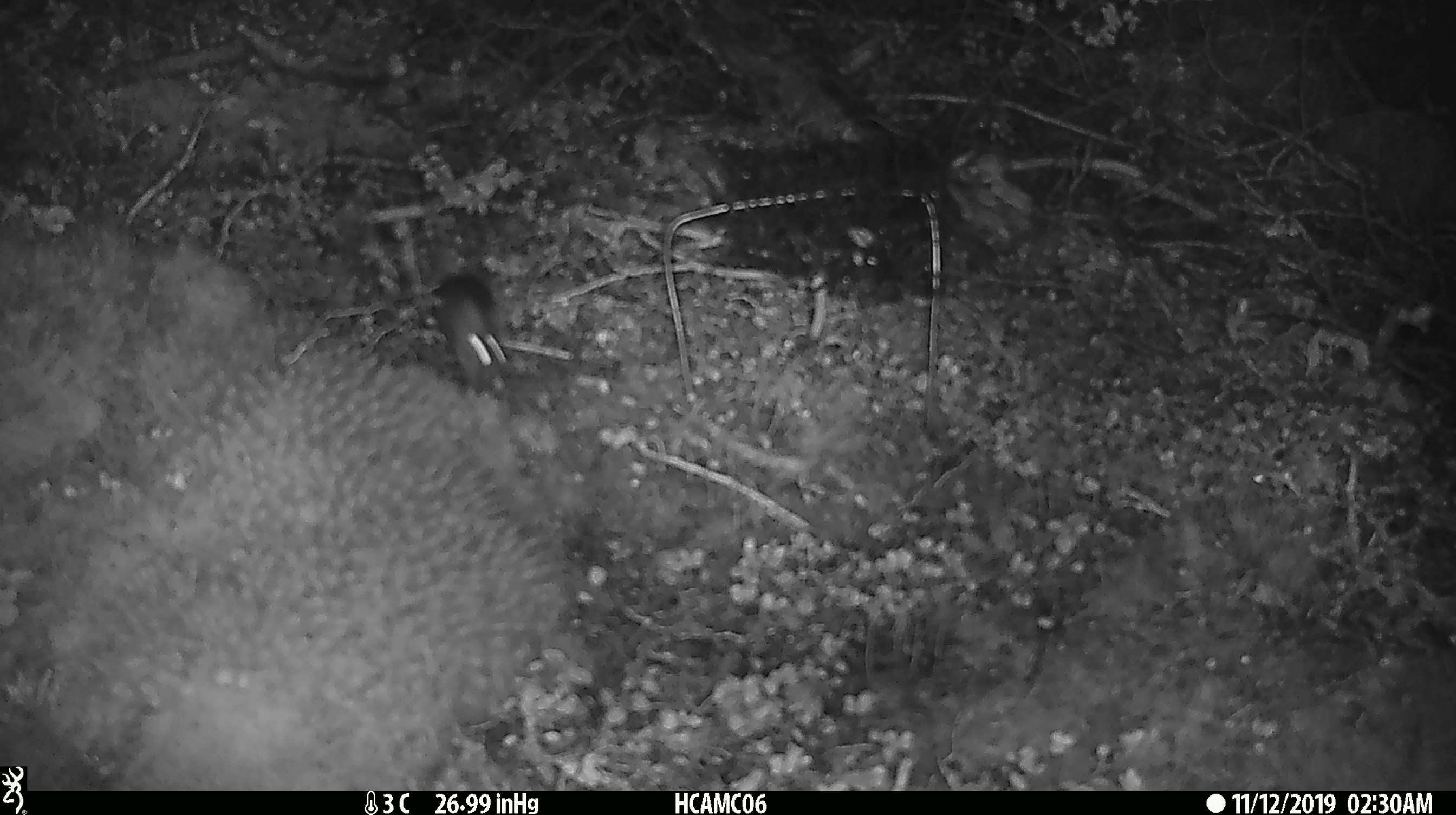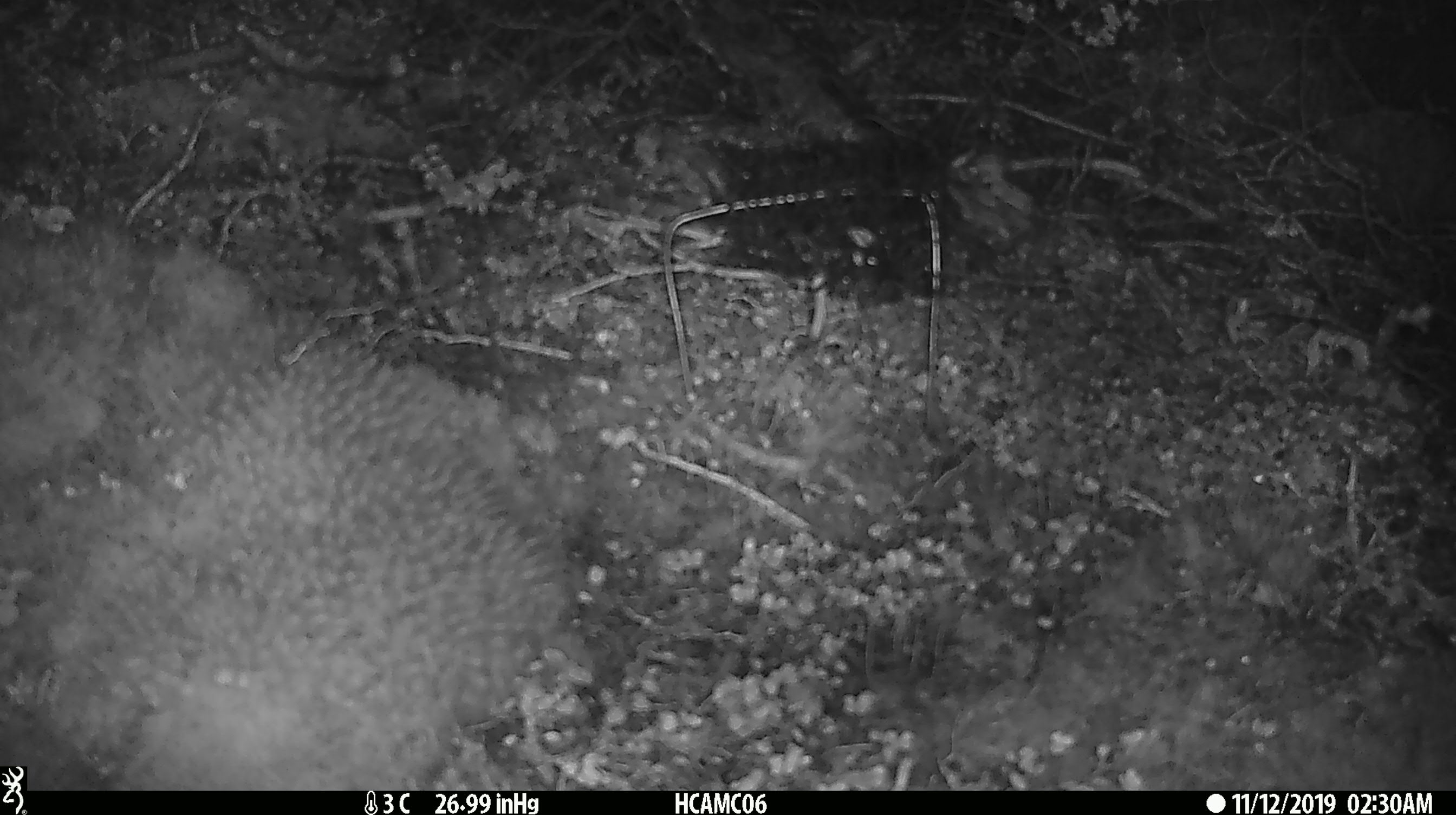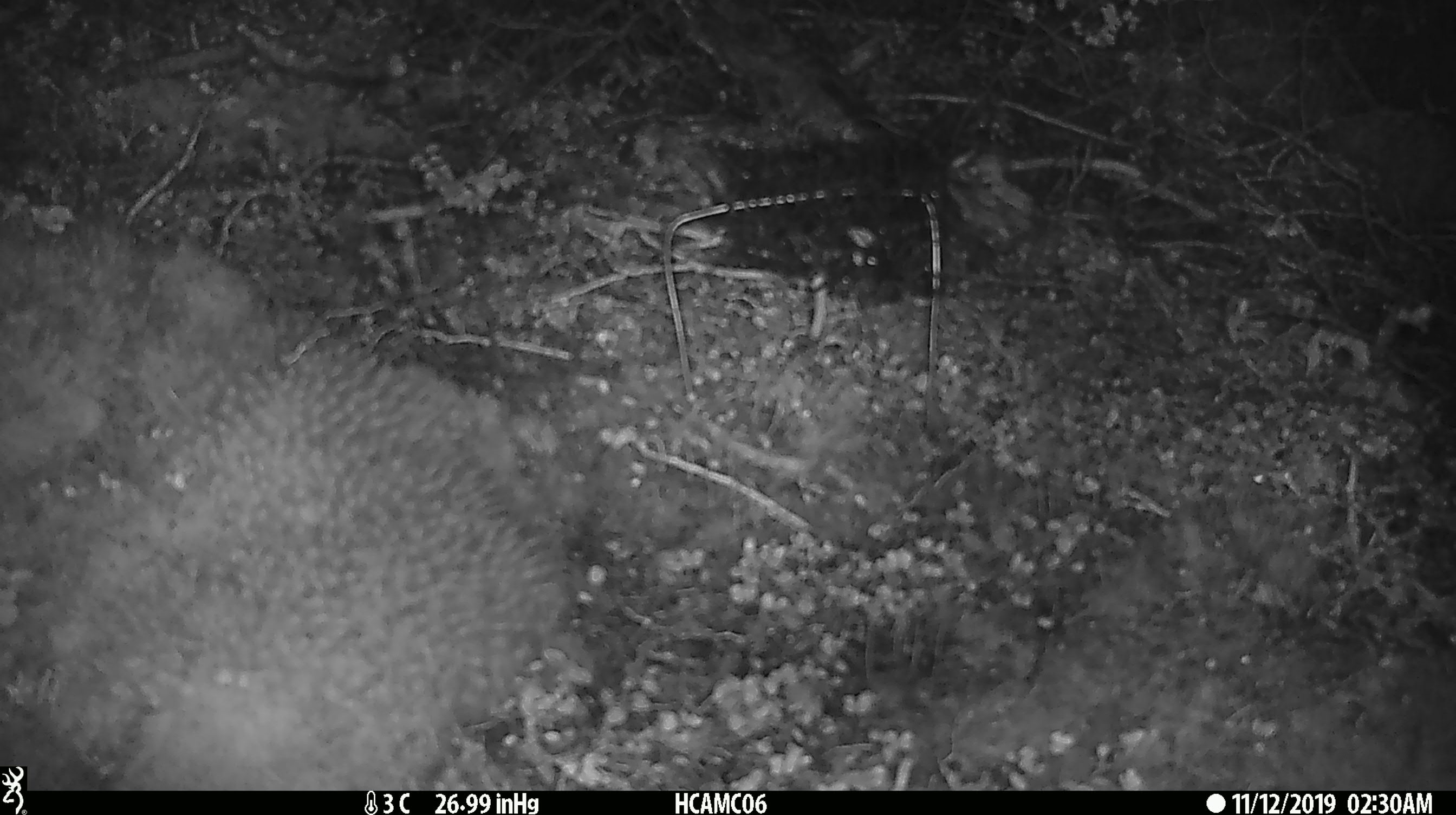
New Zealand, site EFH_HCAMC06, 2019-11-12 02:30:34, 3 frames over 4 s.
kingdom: Animalia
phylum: Chordata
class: Mammalia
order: Rodentia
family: Muridae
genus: Mus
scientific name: Mus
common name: mouse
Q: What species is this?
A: Mouse (Mus).